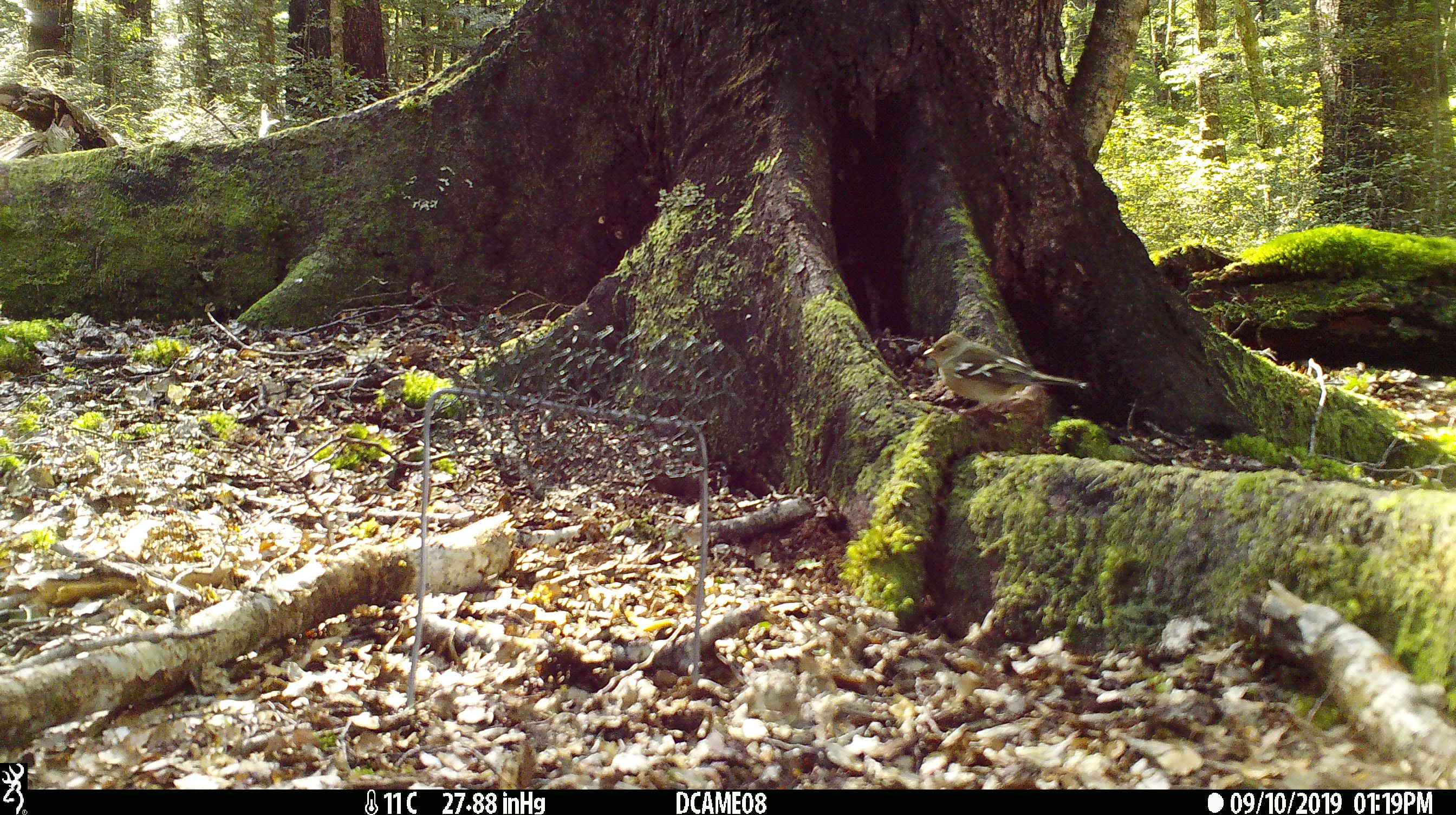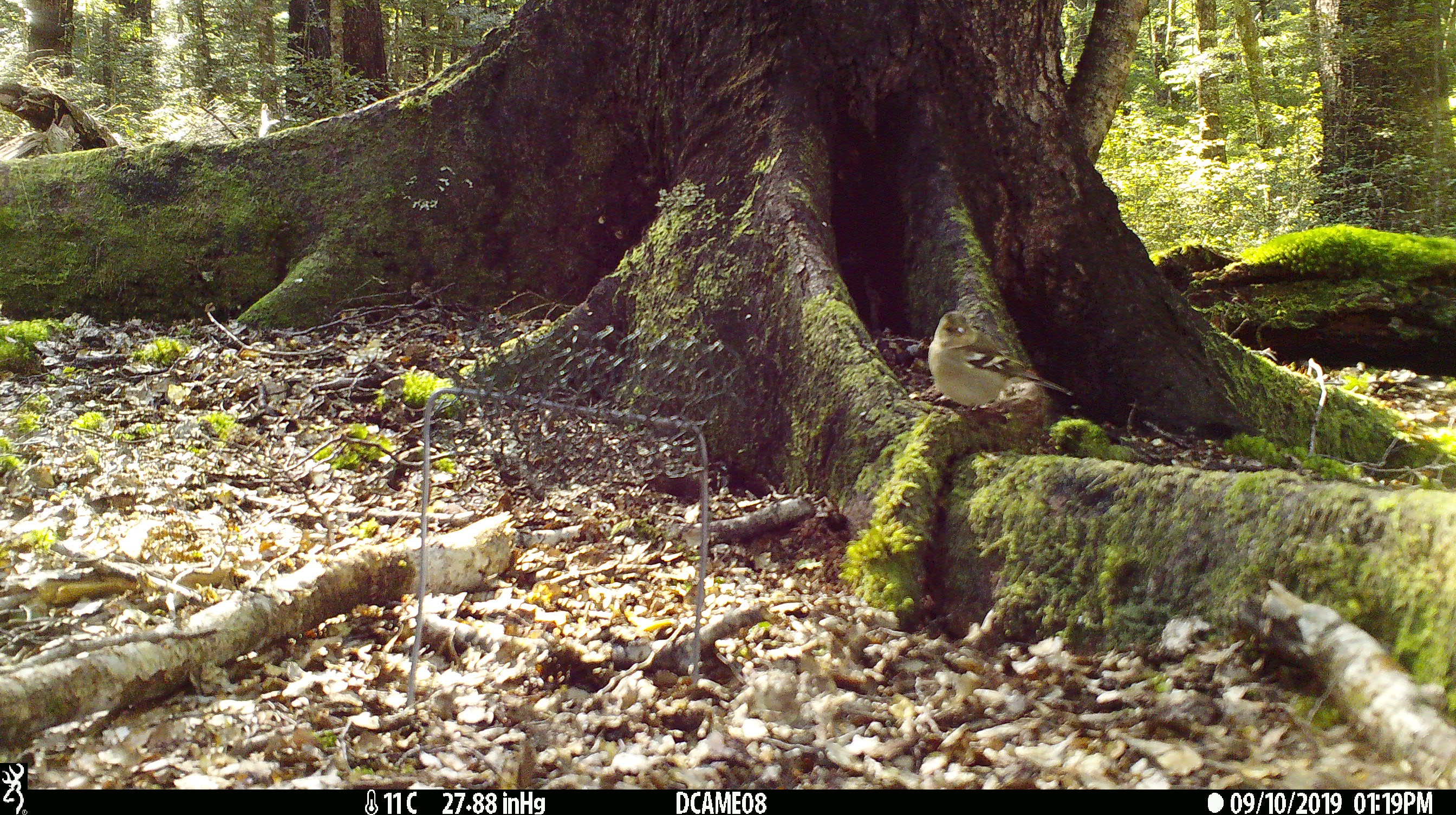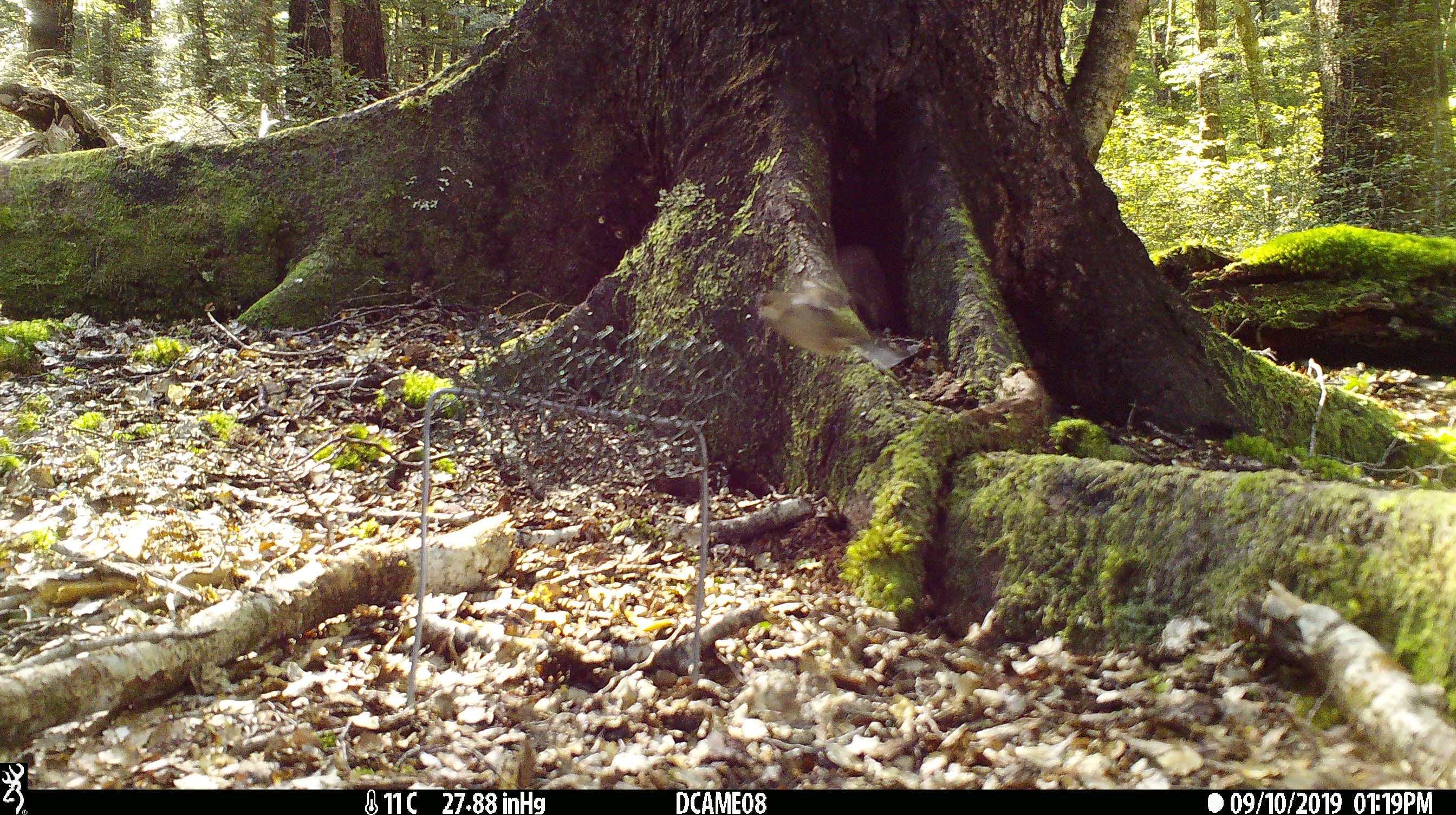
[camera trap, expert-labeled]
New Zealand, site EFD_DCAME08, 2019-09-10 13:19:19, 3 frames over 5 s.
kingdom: Animalia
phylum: Chordata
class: Aves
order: Passeriformes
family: Fringillidae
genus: Fringilla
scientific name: Fringilla coelebs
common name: common chaffinch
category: chaffinch